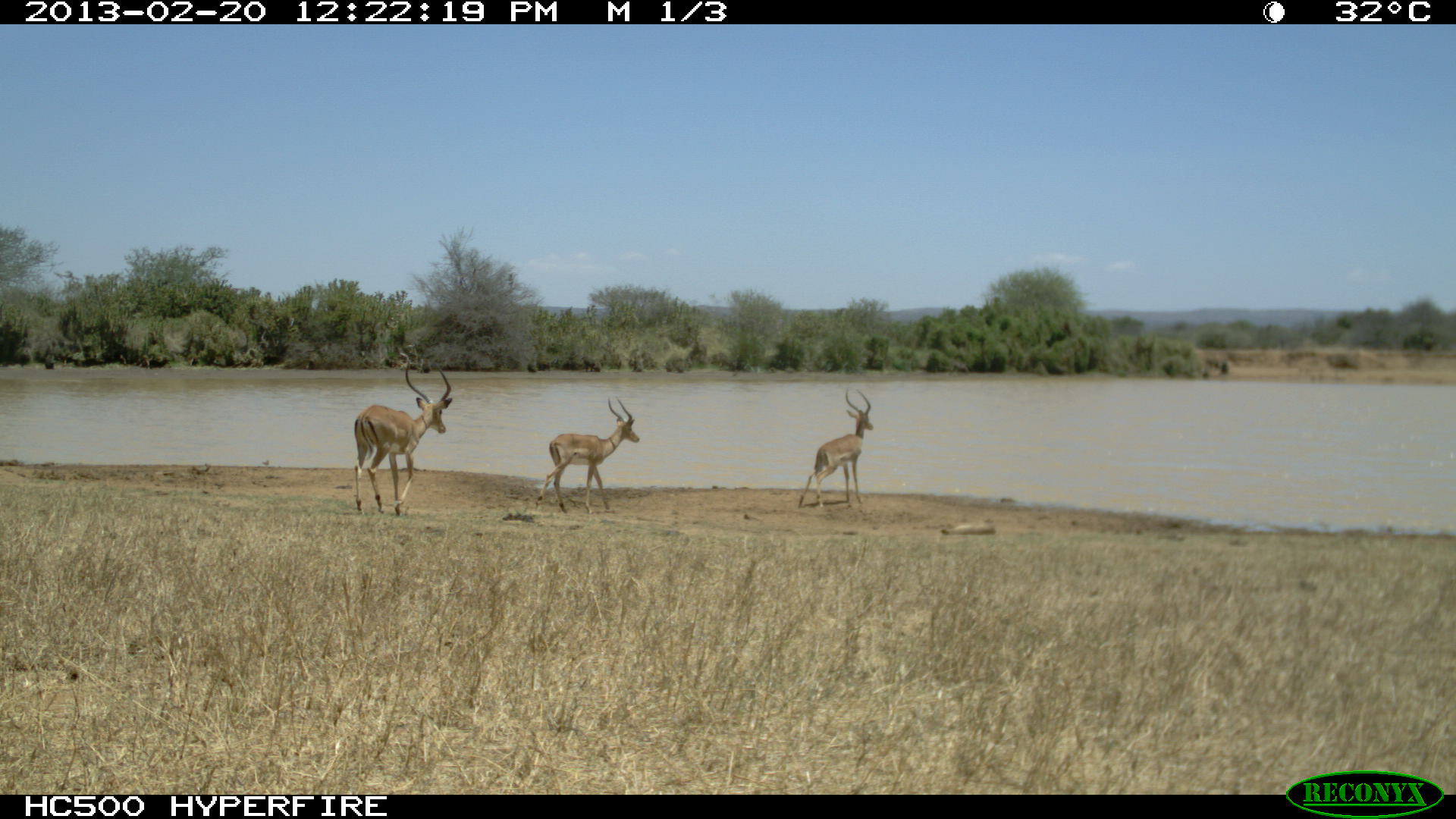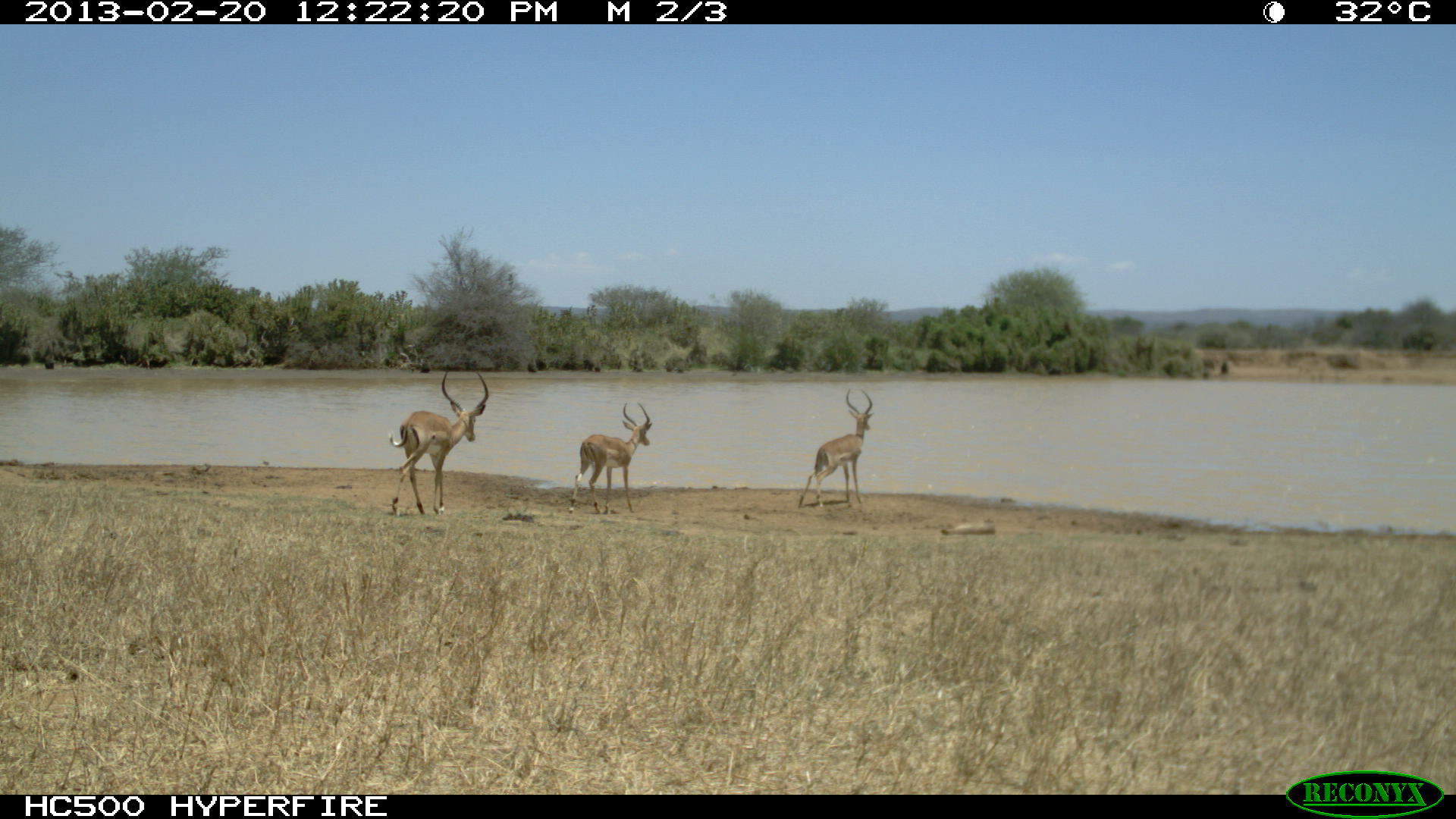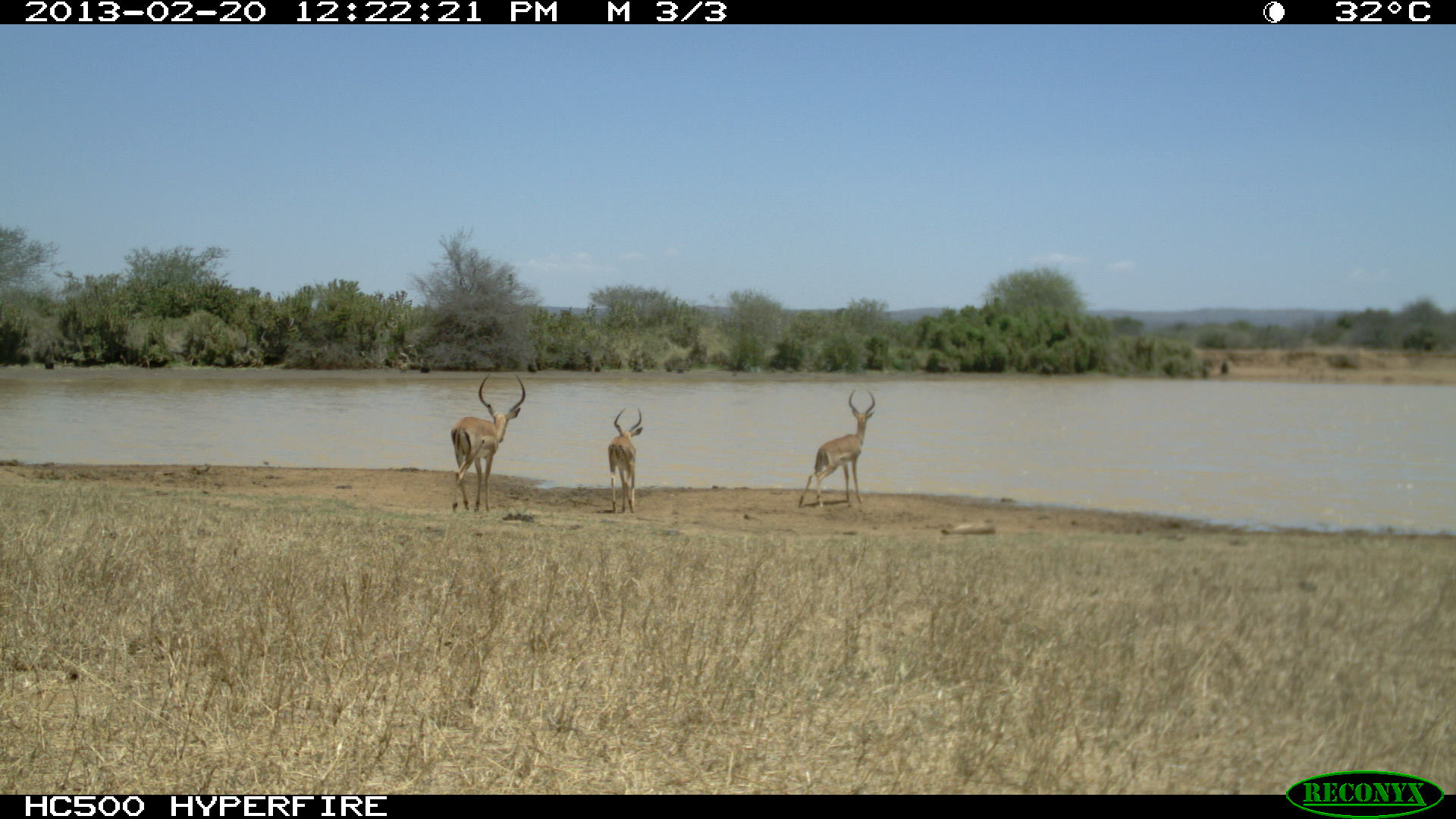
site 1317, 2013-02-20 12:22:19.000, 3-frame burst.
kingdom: Animalia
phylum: Chordata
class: Mammalia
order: Artiodactyla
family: Bovidae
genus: Aepyceros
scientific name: Aepyceros melampus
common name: impala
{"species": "Aepyceros melampus (impala)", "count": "1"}